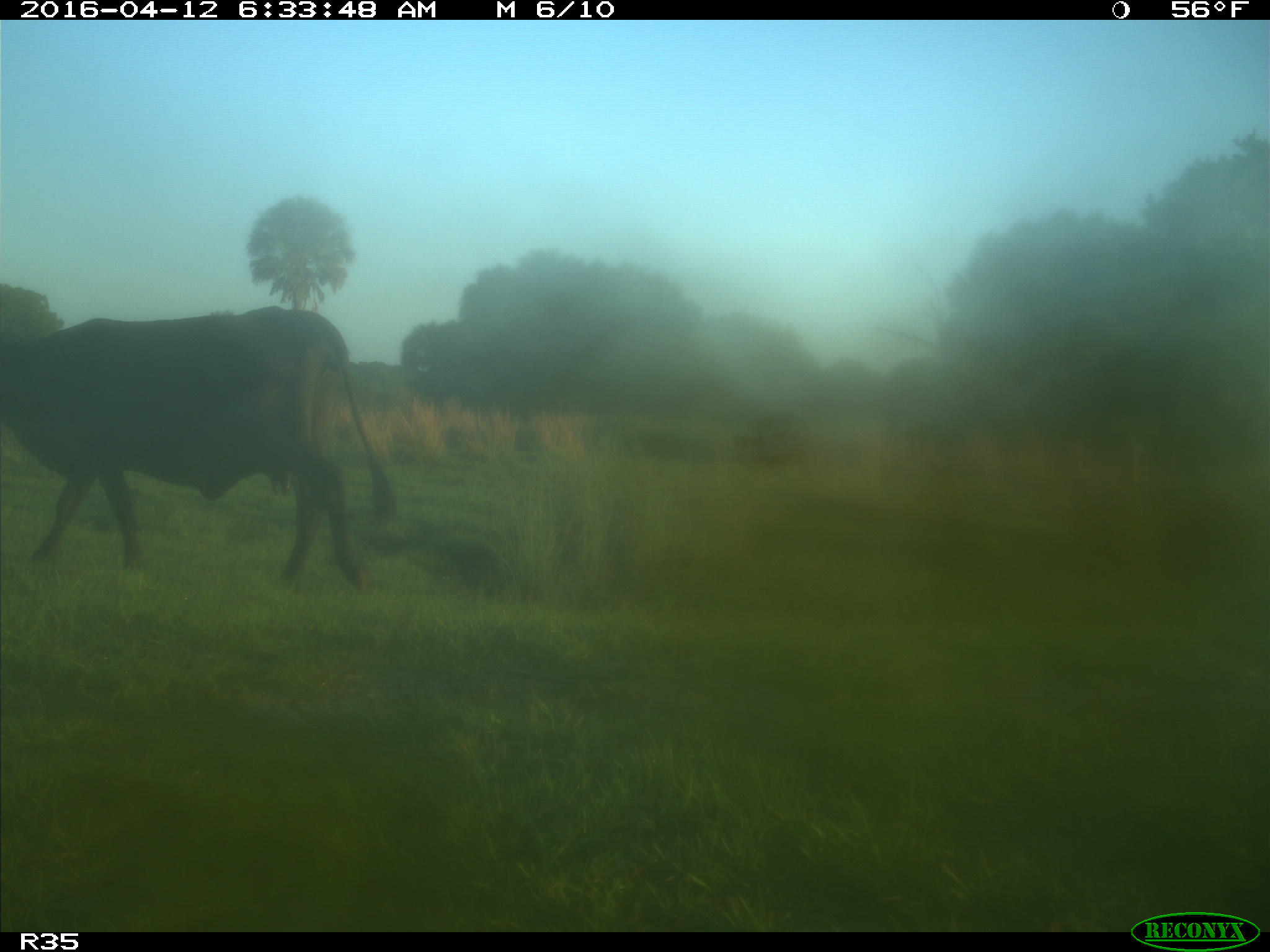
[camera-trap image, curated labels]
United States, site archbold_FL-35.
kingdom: Animalia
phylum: Chordata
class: Mammalia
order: Artiodactyla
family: Bovidae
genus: Bos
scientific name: Bos taurus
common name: domestic cow